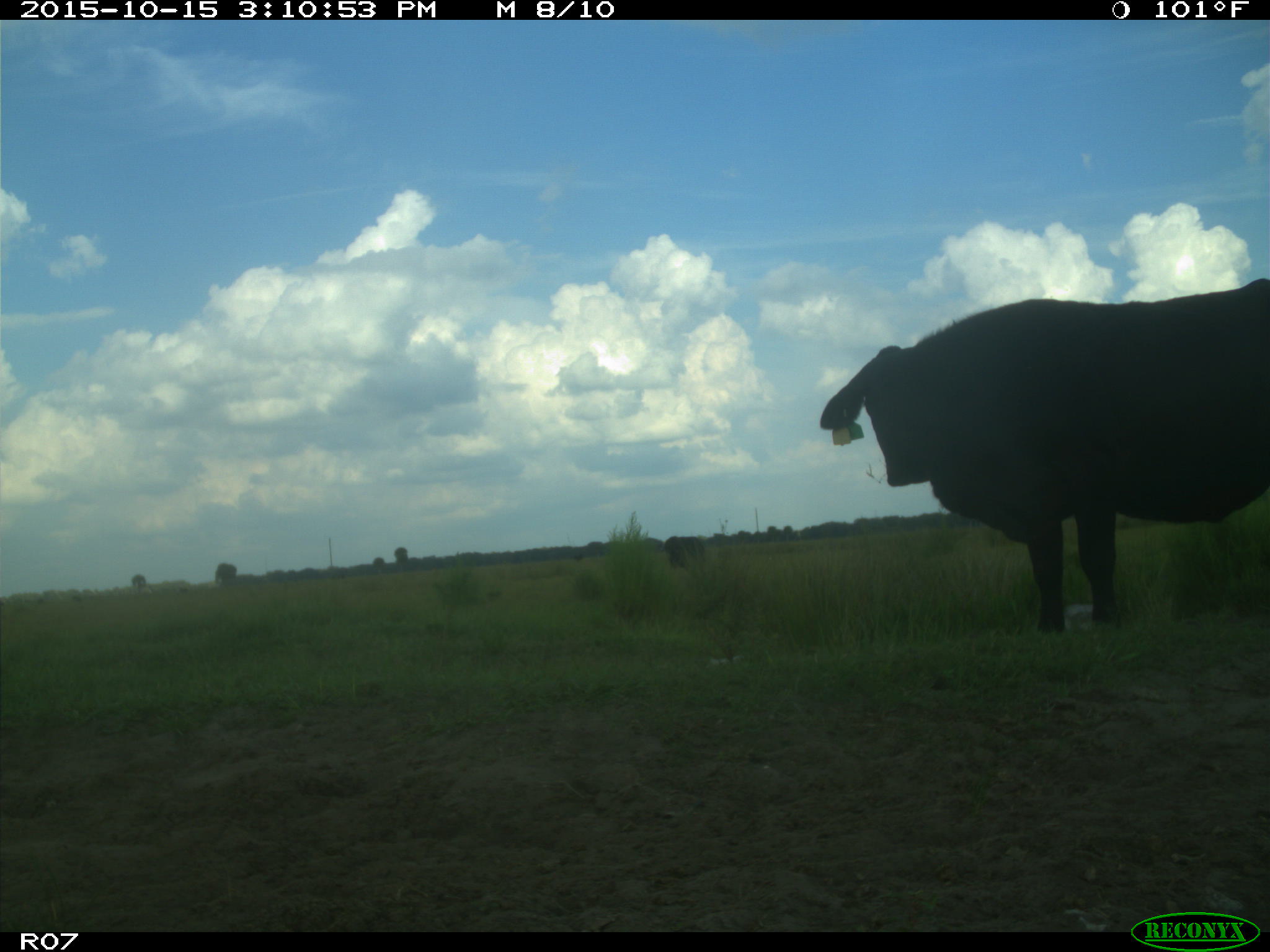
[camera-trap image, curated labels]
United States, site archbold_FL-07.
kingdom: Animalia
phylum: Chordata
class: Mammalia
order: Artiodactyla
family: Bovidae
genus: Bos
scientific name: Bos taurus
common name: domestic cow